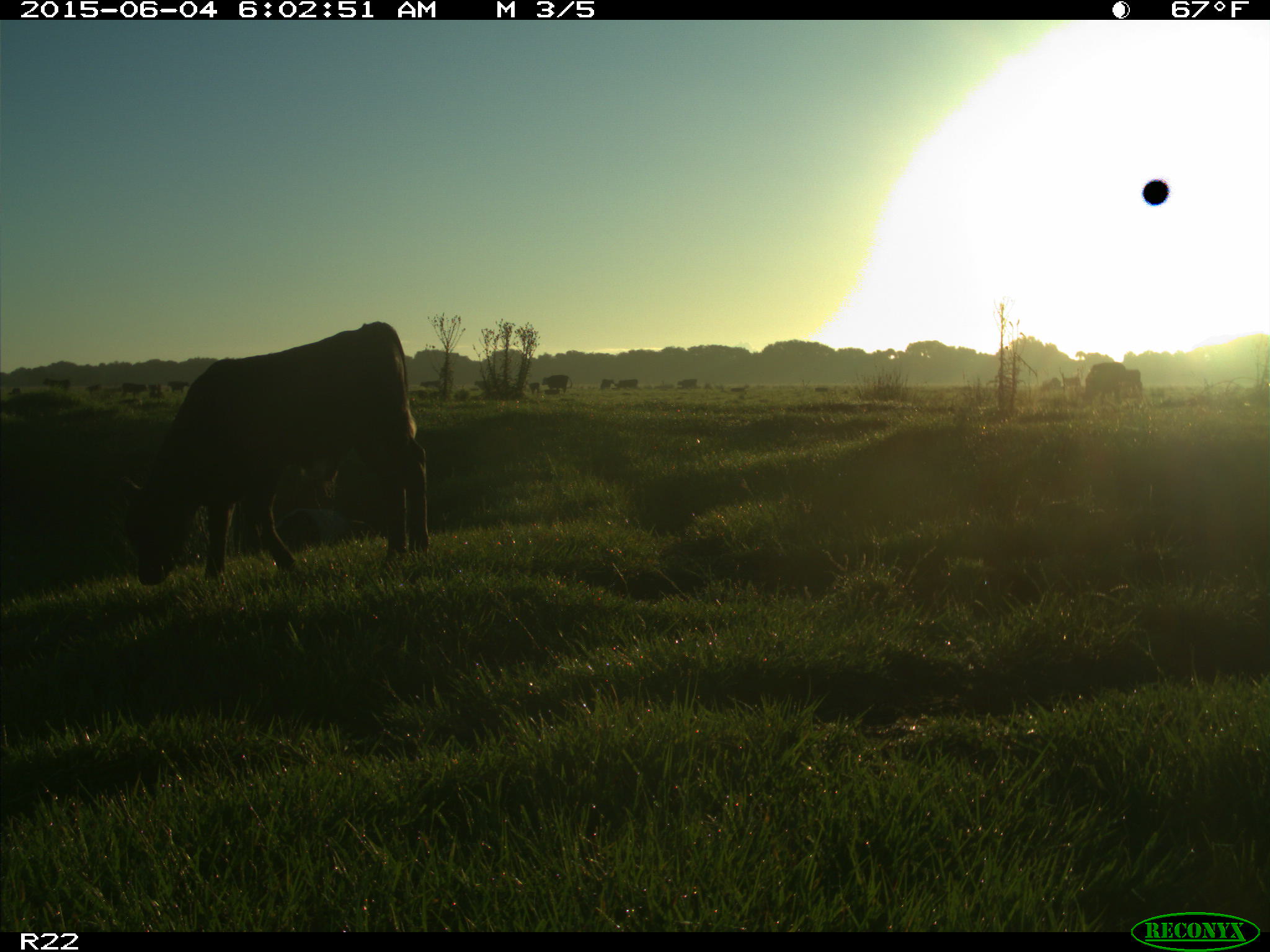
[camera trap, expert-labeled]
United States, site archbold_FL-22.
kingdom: Animalia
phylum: Chordata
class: Mammalia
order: Artiodactyla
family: Bovidae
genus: Bos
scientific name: Bos taurus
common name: domestic cow